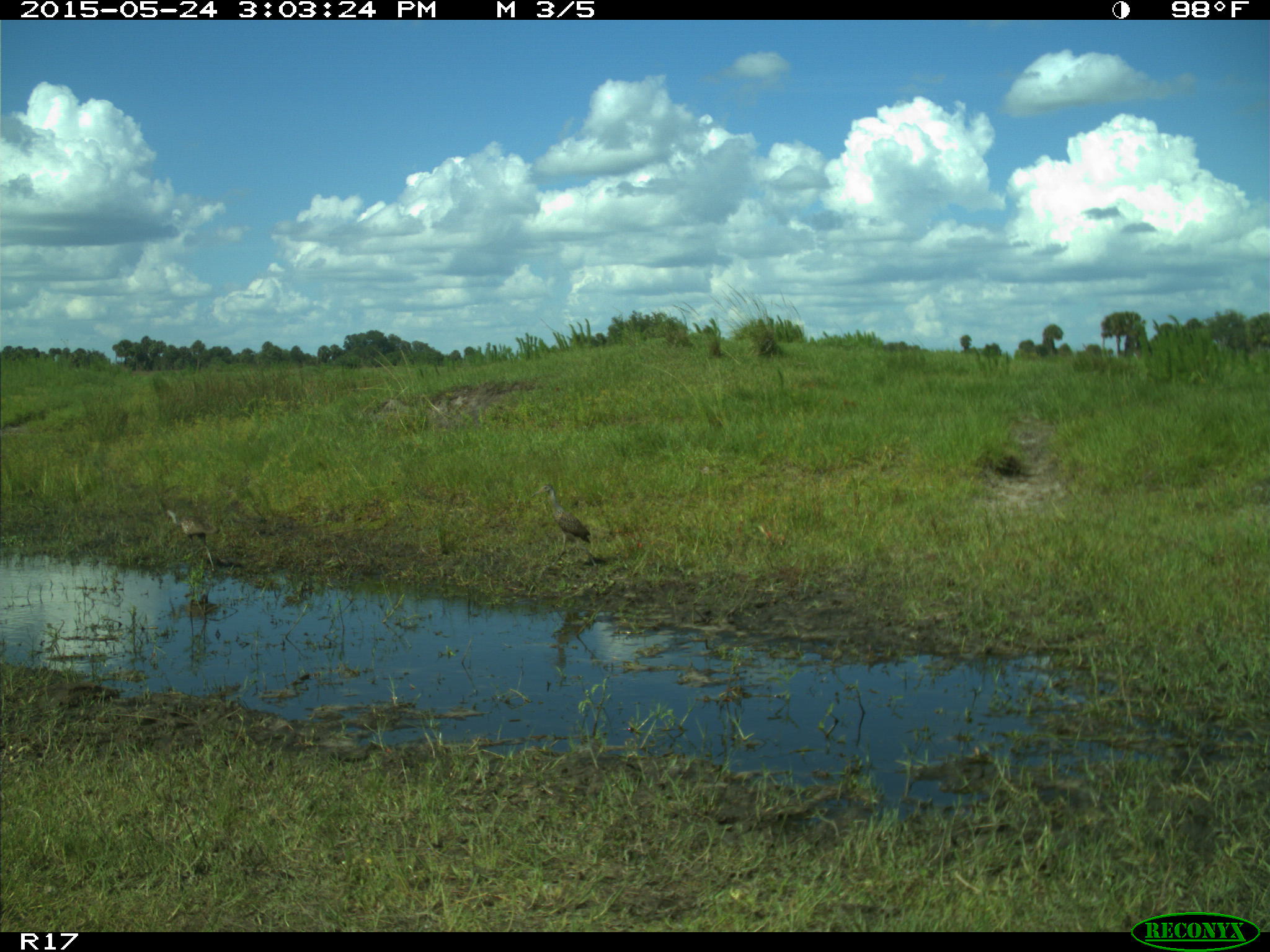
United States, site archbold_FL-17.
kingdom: Animalia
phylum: Chordata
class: Aves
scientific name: Aves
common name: birds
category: unidentified bird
Unidentified bird (birds) (Aves).